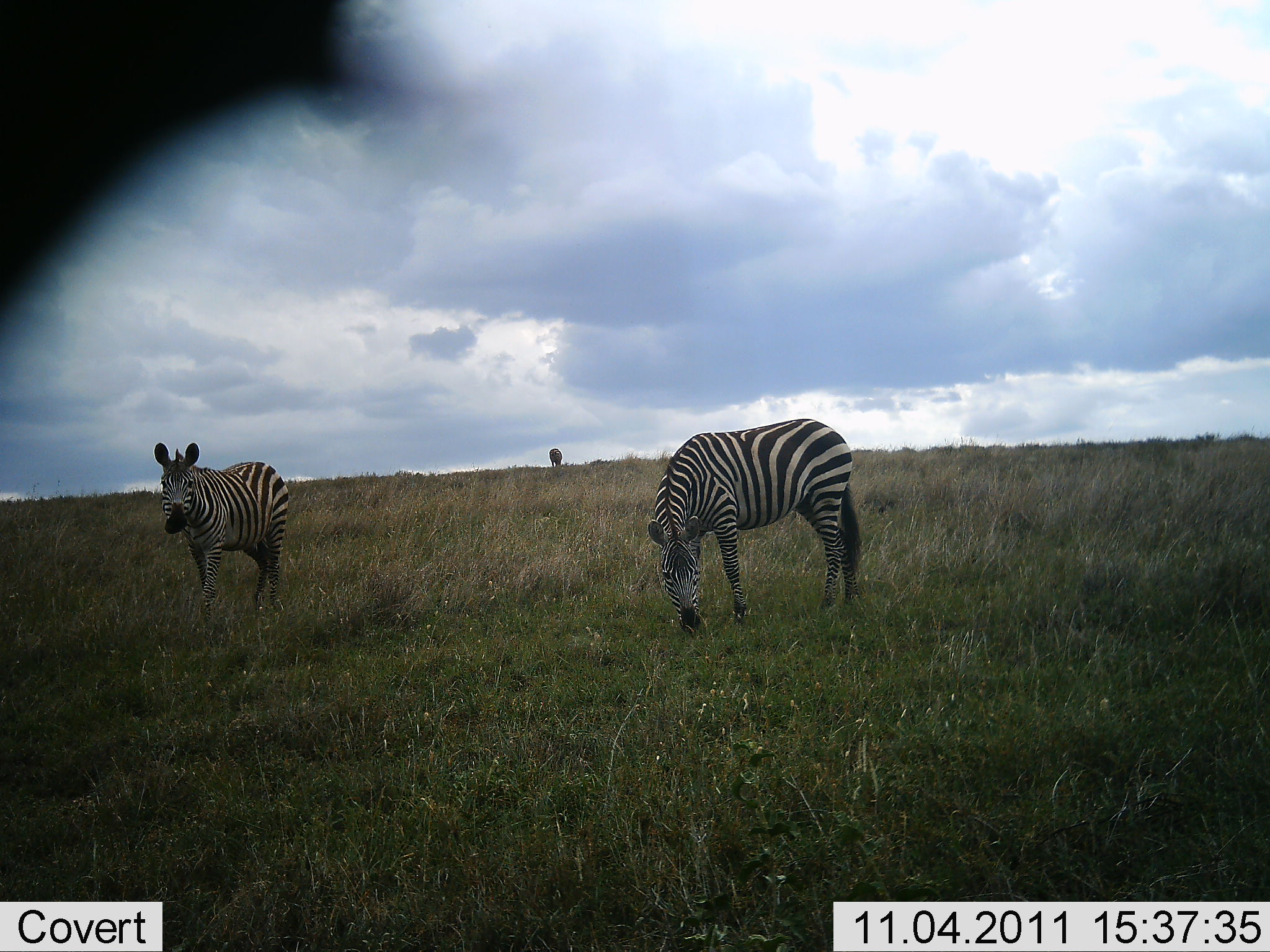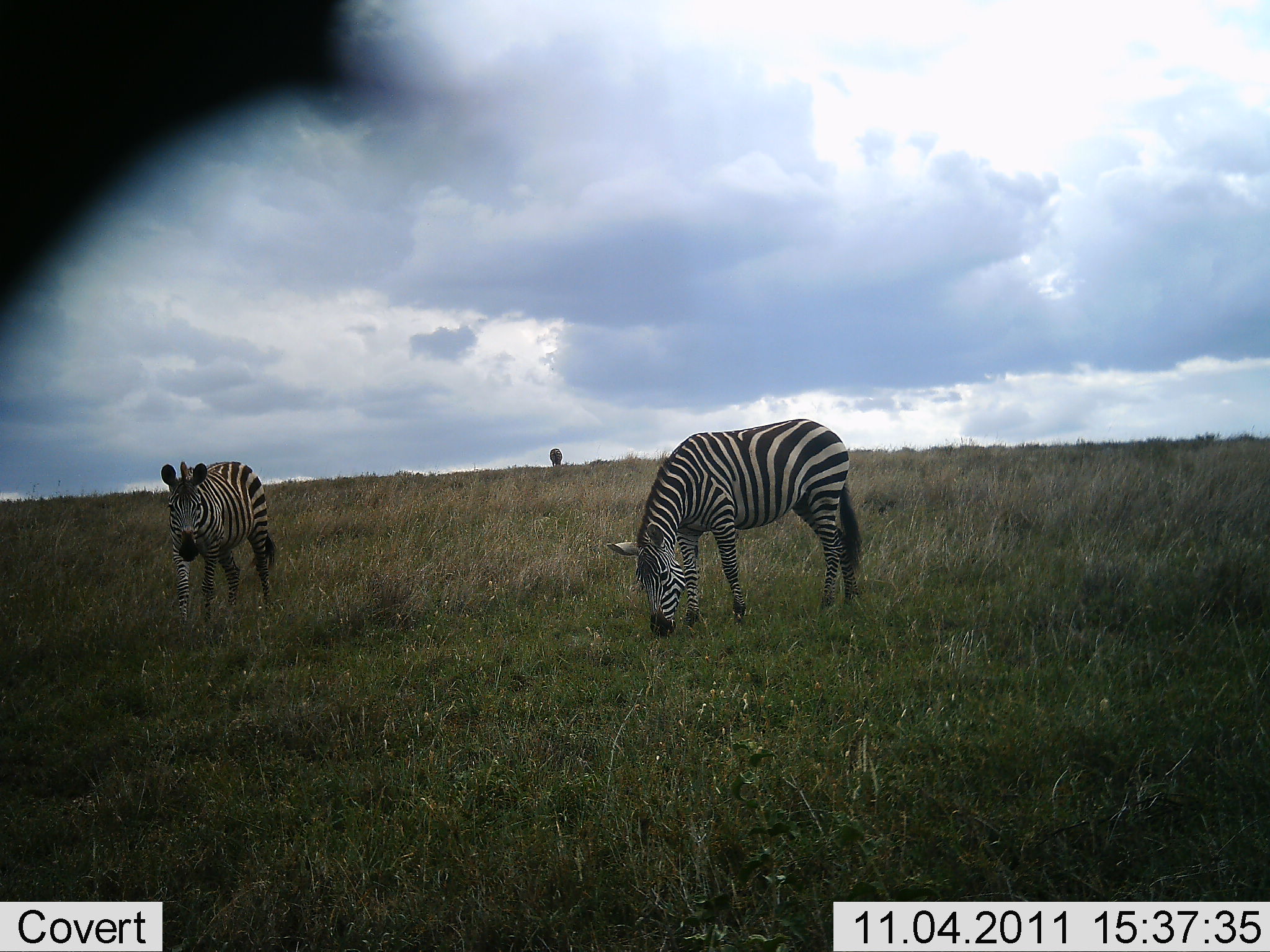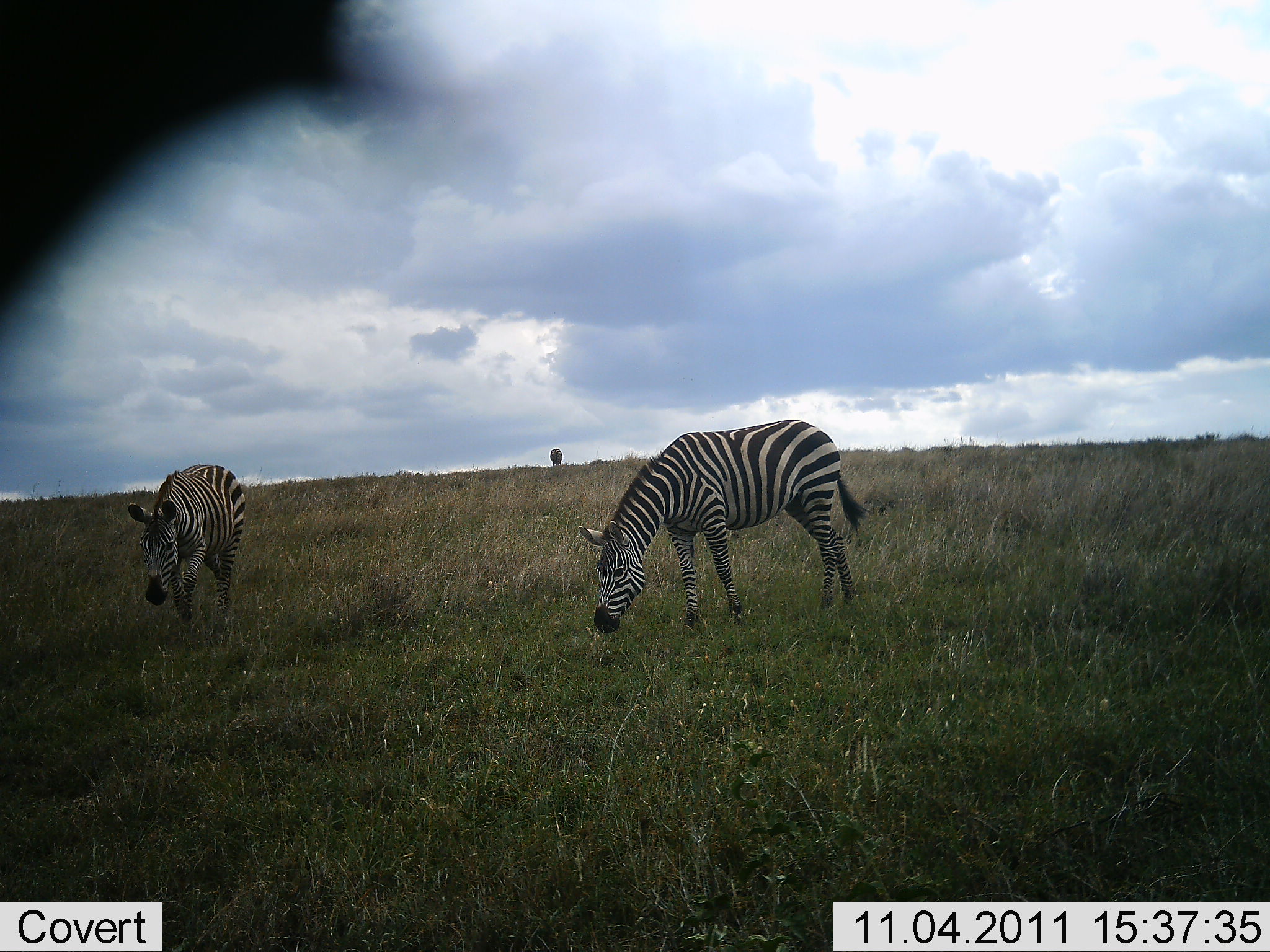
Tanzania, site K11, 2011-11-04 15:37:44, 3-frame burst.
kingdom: Animalia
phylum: Chordata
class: Mammalia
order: Perissodactyla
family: Equidae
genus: Equus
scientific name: Equus quagga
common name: plains zebra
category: zebra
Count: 2.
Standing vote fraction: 53%.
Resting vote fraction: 0%.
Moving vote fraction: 0%.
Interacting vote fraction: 0%.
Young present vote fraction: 0%.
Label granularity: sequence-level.